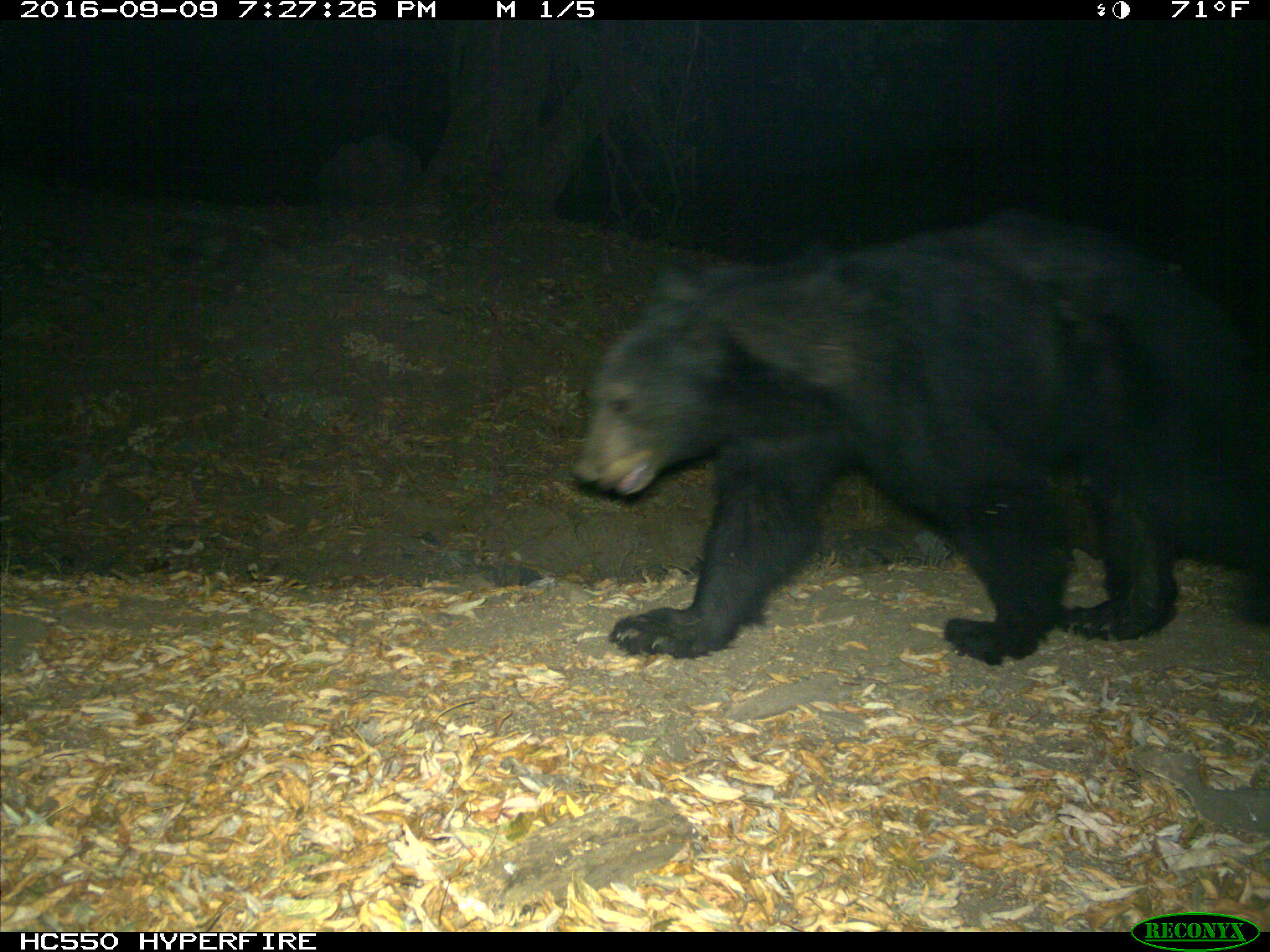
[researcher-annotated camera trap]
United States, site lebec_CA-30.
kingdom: Animalia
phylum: Chordata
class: Mammalia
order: Carnivora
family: Ursidae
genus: Ursus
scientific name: Ursus americanus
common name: american black bear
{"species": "Ursus americanus (american black bear)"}